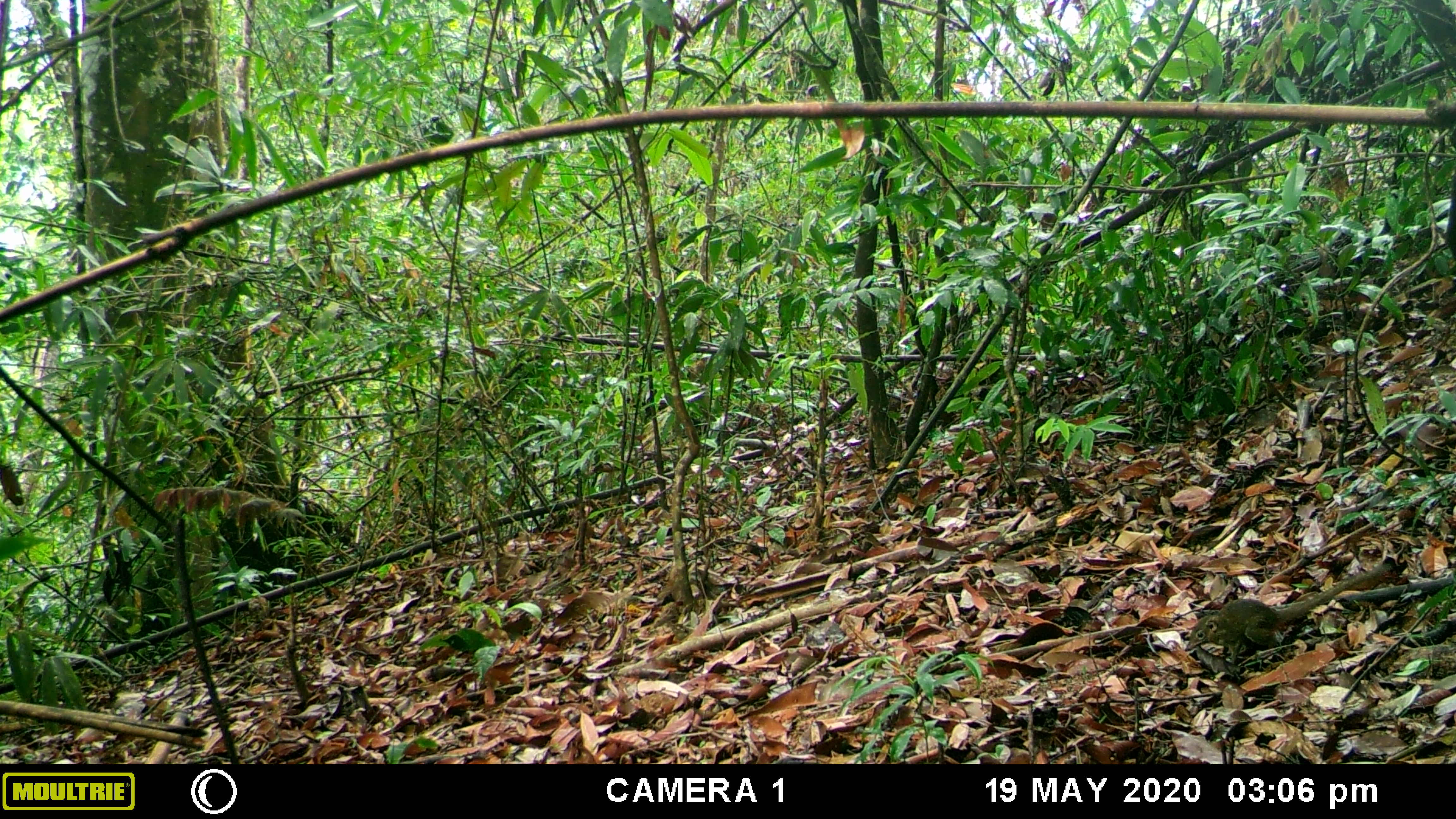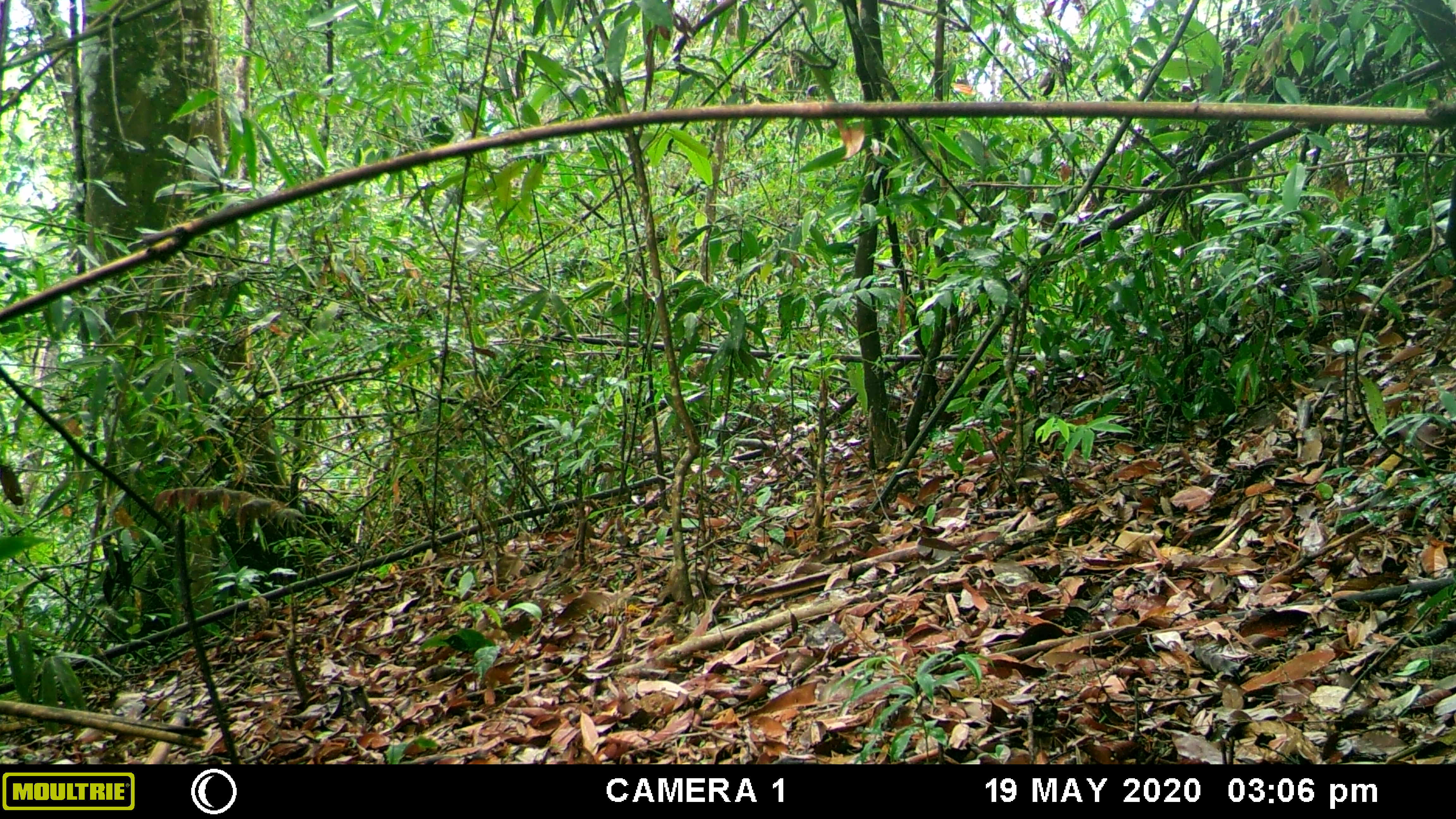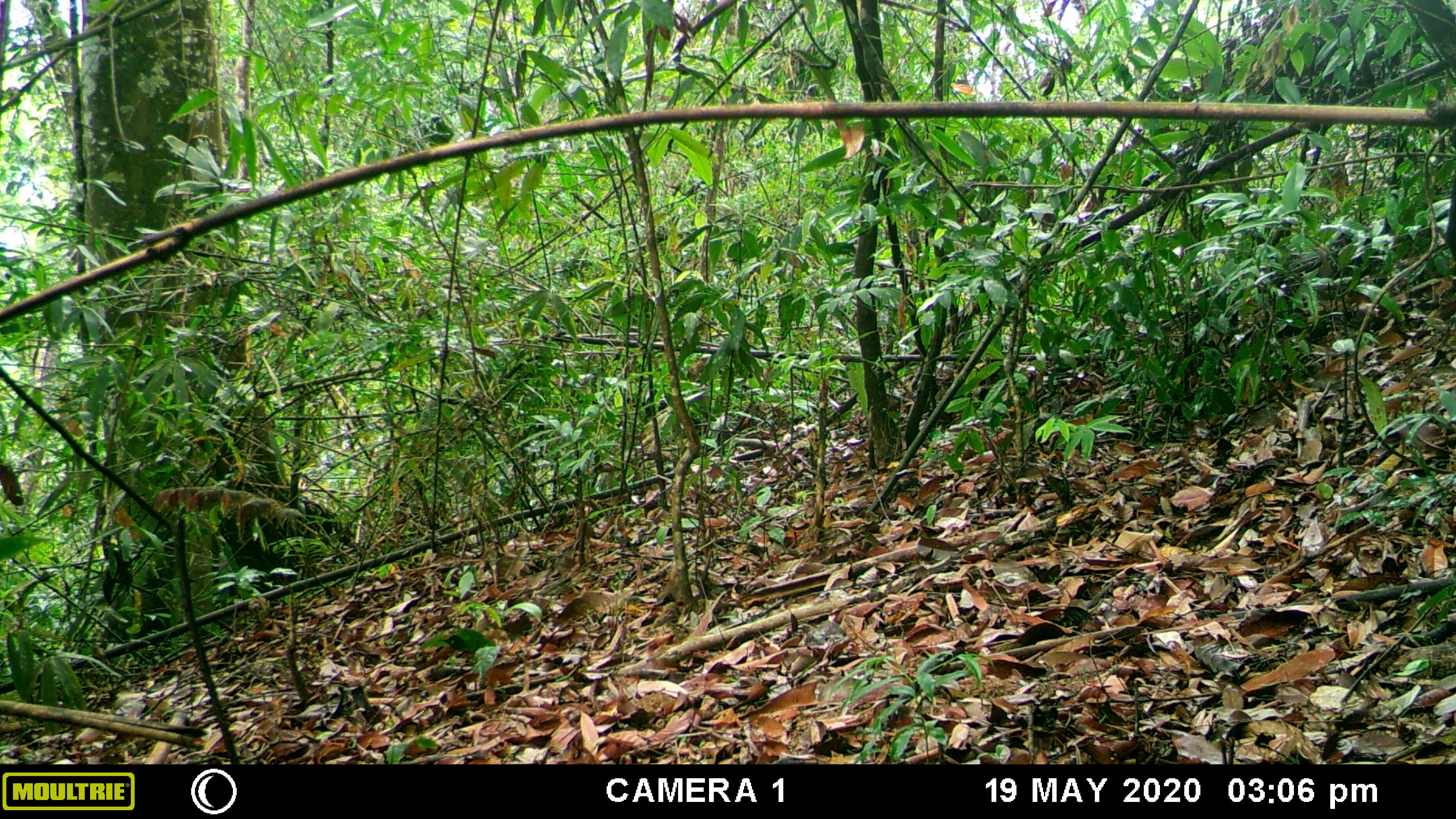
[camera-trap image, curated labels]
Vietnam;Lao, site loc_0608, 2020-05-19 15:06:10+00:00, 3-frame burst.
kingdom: Animalia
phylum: Chordata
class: Mammalia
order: Scandentia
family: Tupaiidae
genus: Tupaia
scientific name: Tupaia belangeri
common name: northern treeshrew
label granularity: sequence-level